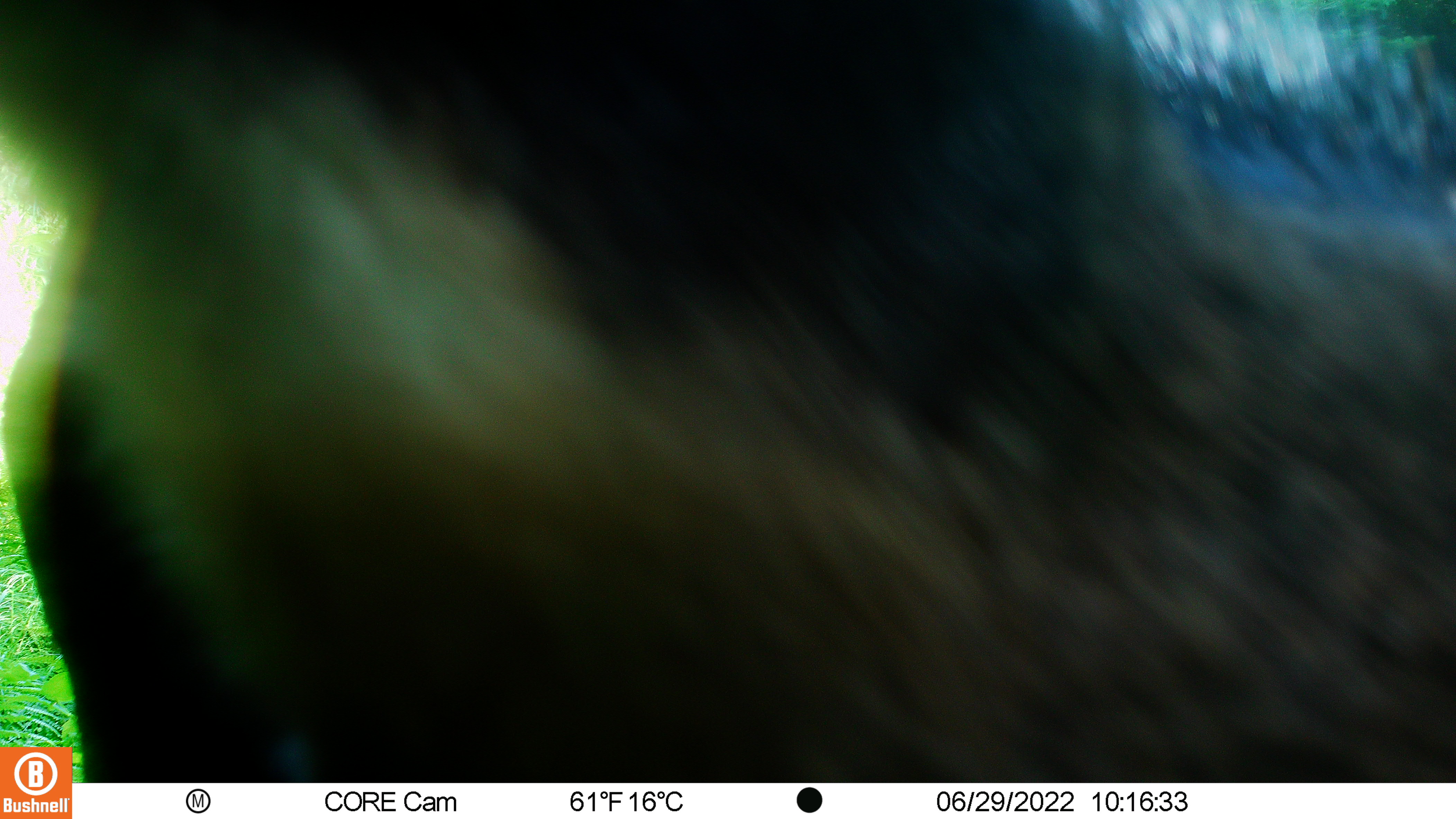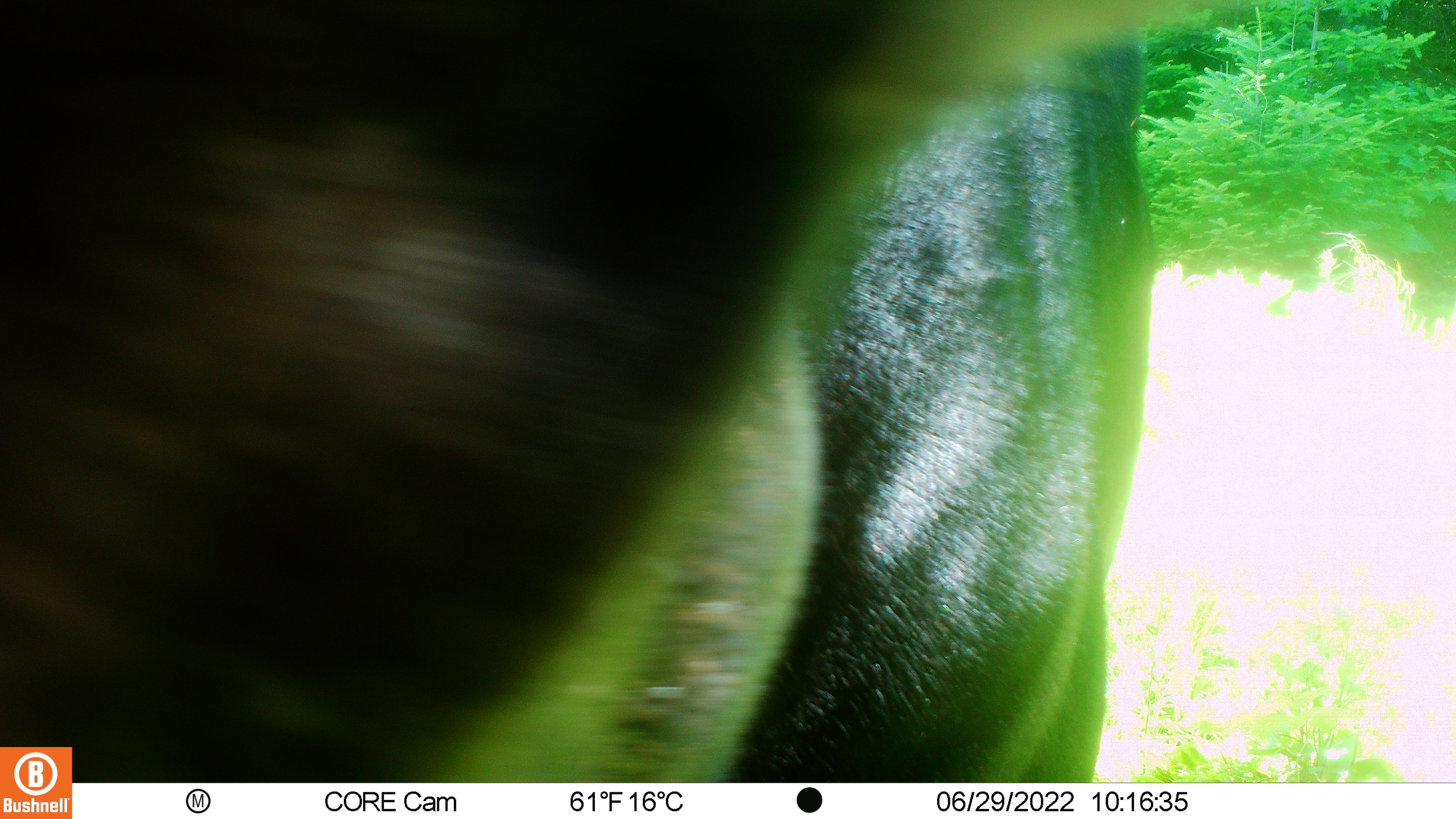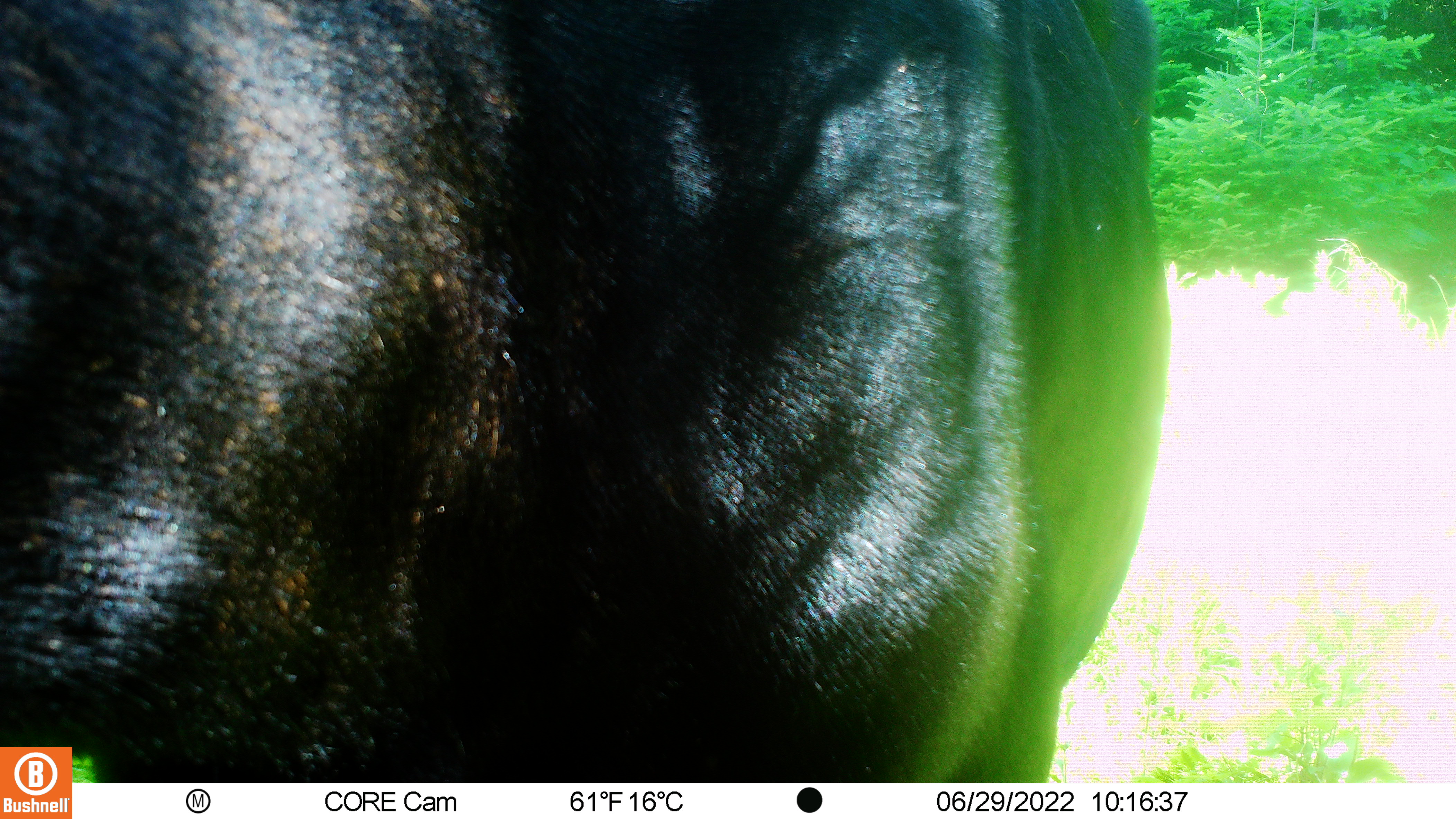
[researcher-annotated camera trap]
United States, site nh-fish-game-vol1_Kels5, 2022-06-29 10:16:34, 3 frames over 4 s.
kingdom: Animalia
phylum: Chordata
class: Mammalia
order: Artiodactyla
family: Cervidae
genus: Alces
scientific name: Alces alces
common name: moose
Moose (Alces alces).